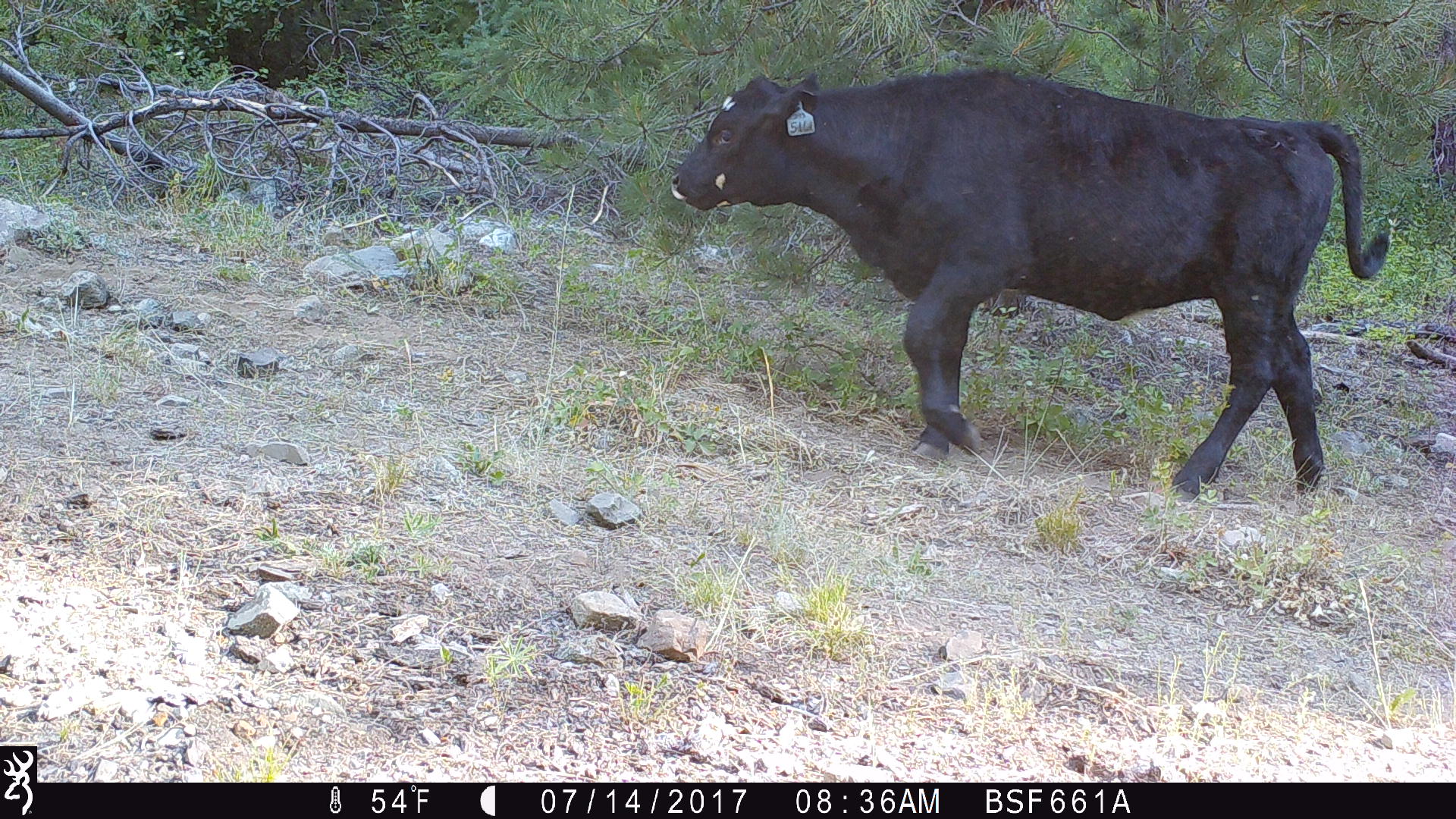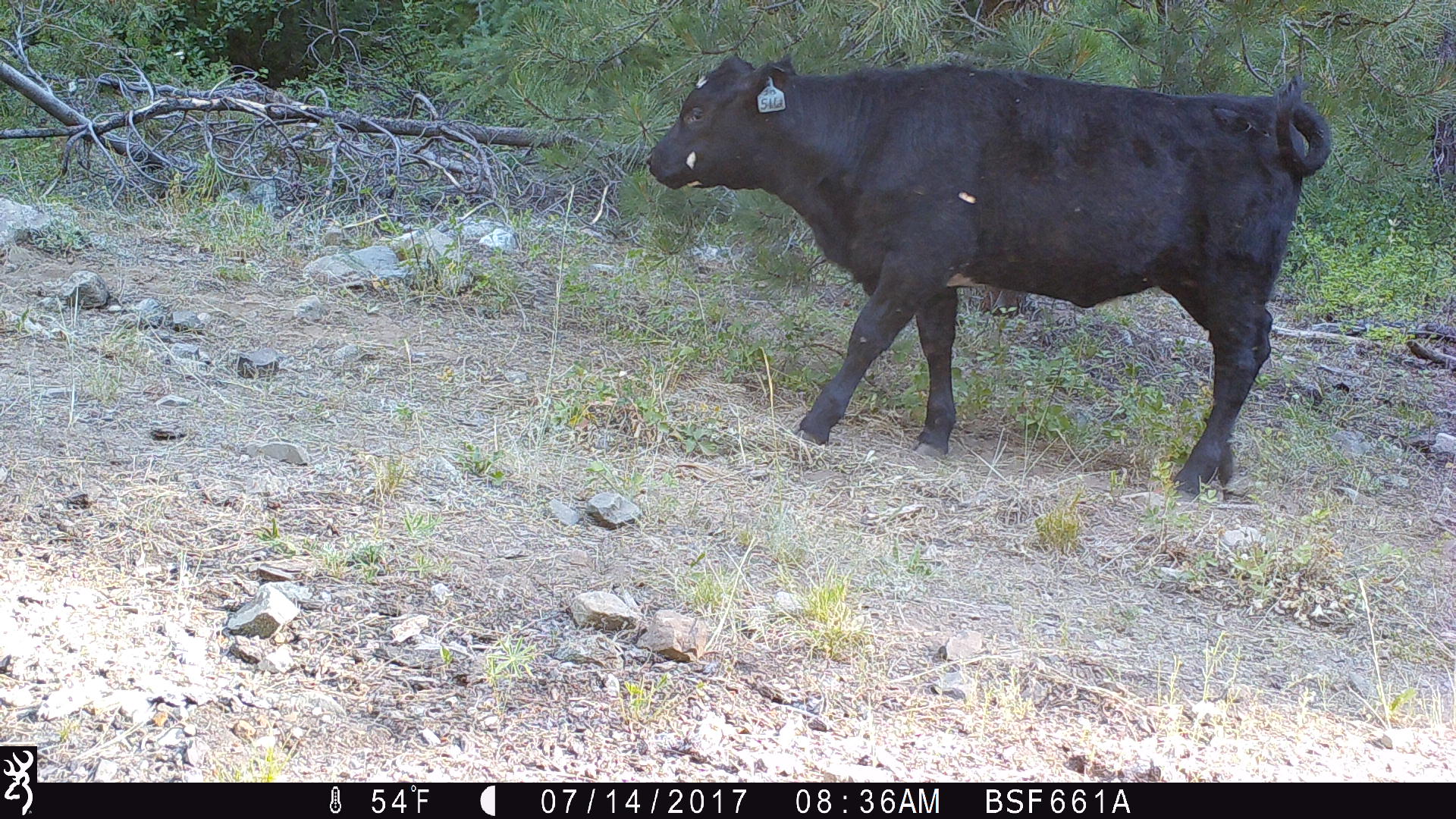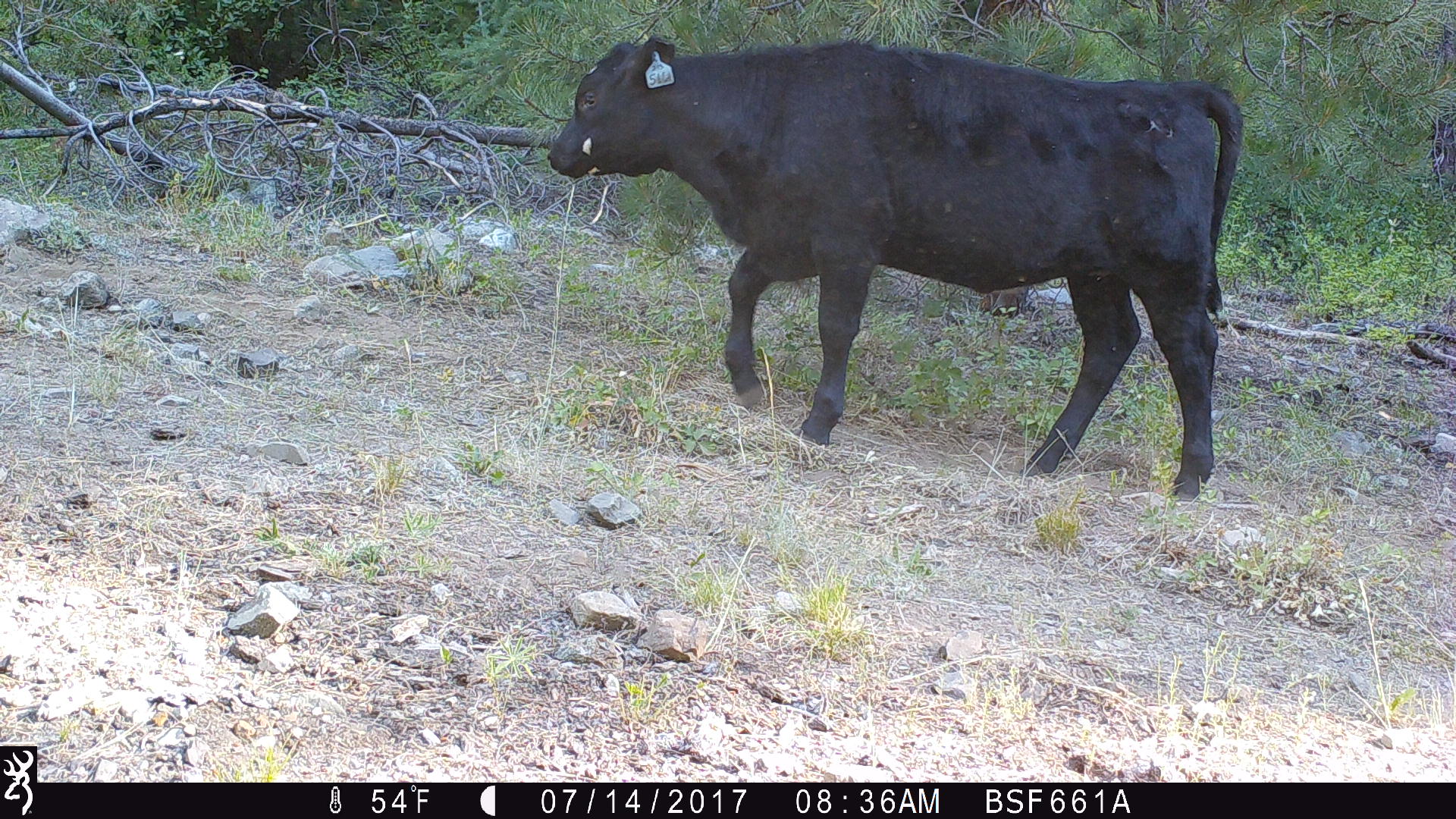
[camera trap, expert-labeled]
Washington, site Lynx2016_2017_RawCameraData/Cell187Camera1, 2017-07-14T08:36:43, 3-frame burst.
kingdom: Animalia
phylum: Chordata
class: Mammalia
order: Artiodactyla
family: Bovidae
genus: Bos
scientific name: Bos taurus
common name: domestic cattle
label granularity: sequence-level